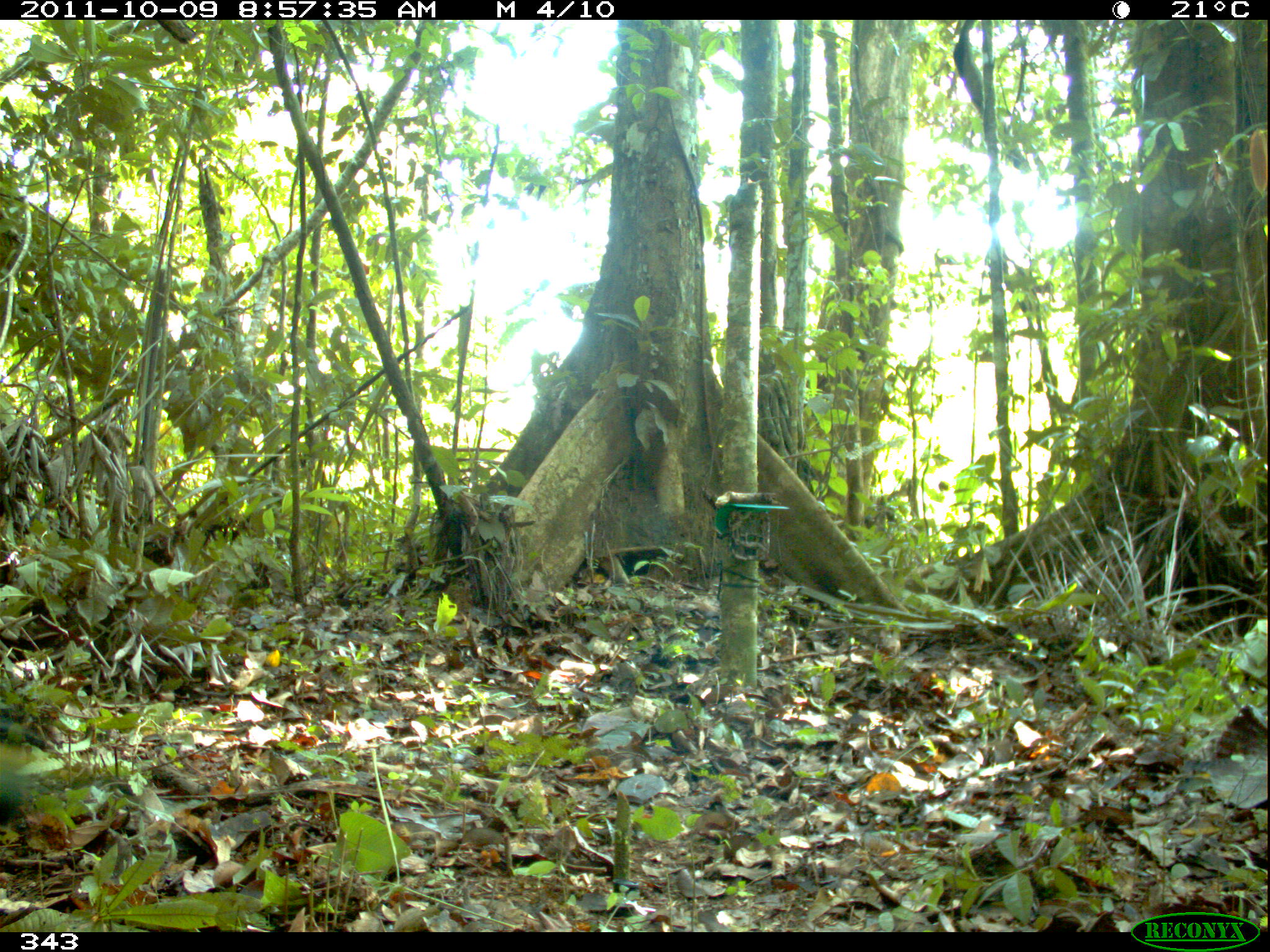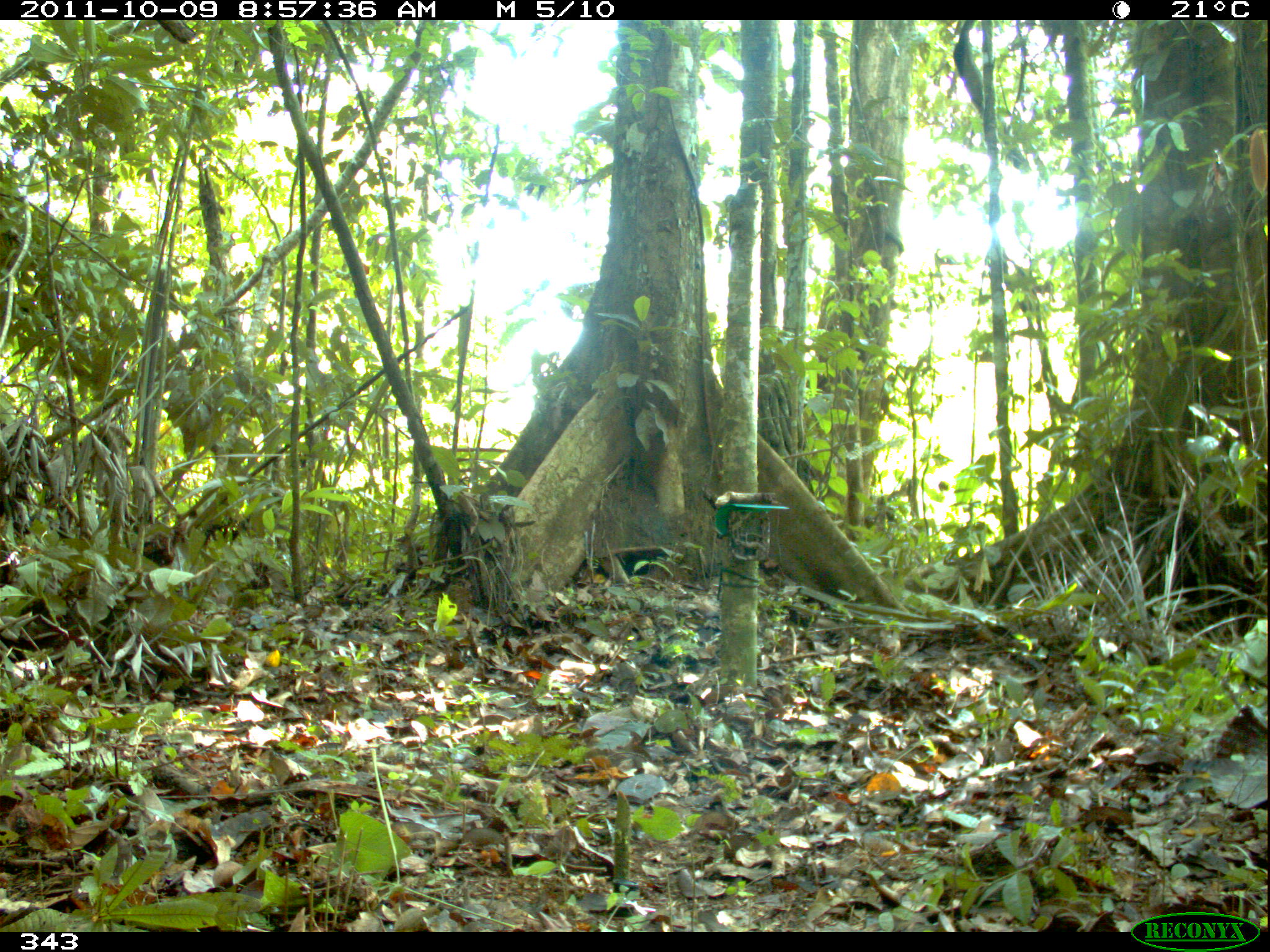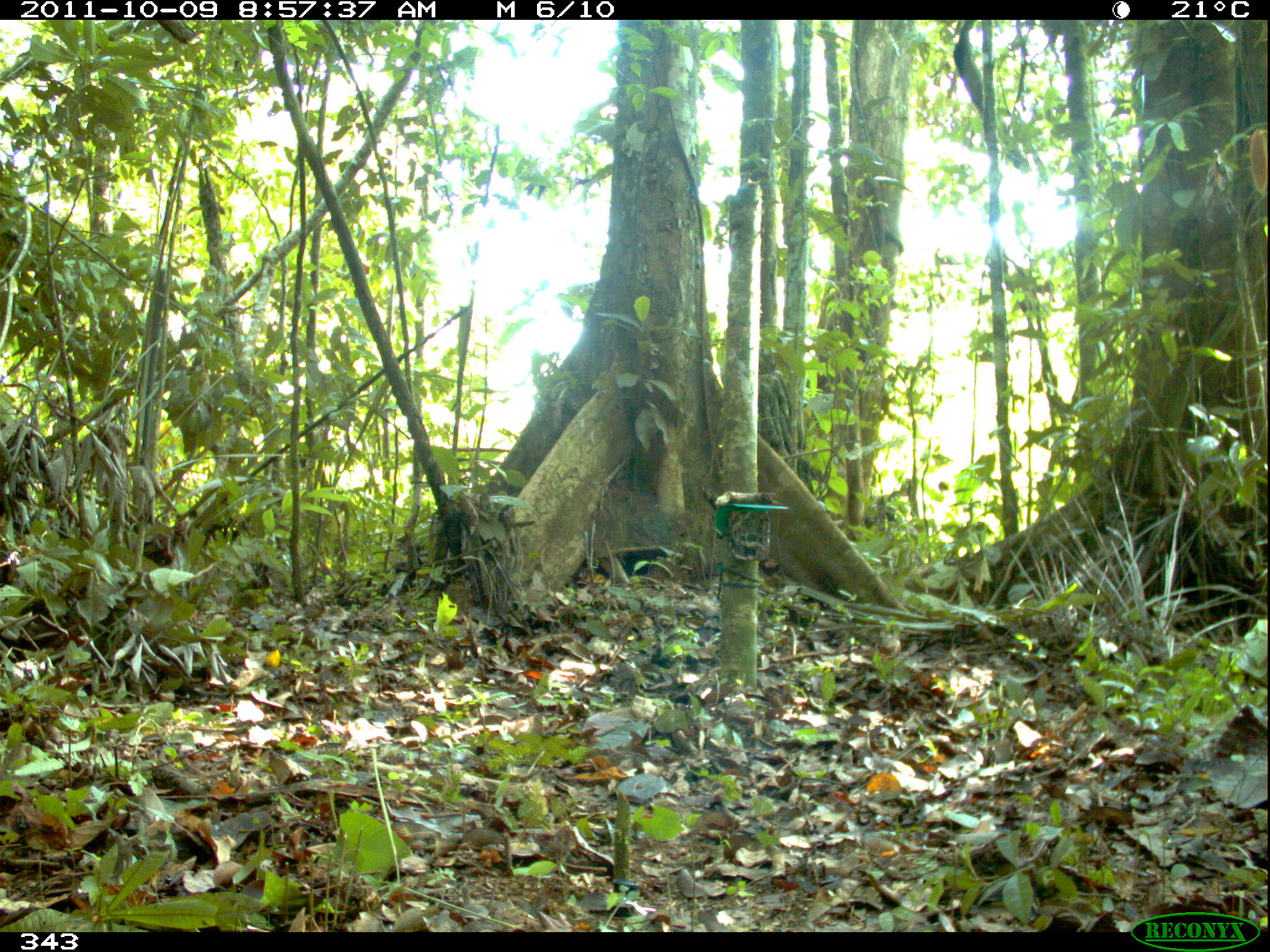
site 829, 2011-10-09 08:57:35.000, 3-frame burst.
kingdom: Animalia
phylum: Chordata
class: Aves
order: Gruiformes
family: Psophiidae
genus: Psophia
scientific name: Psophia leucoptera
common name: pale-winged trumpeter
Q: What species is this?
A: Psophia leucoptera (pale-winged trumpeter).